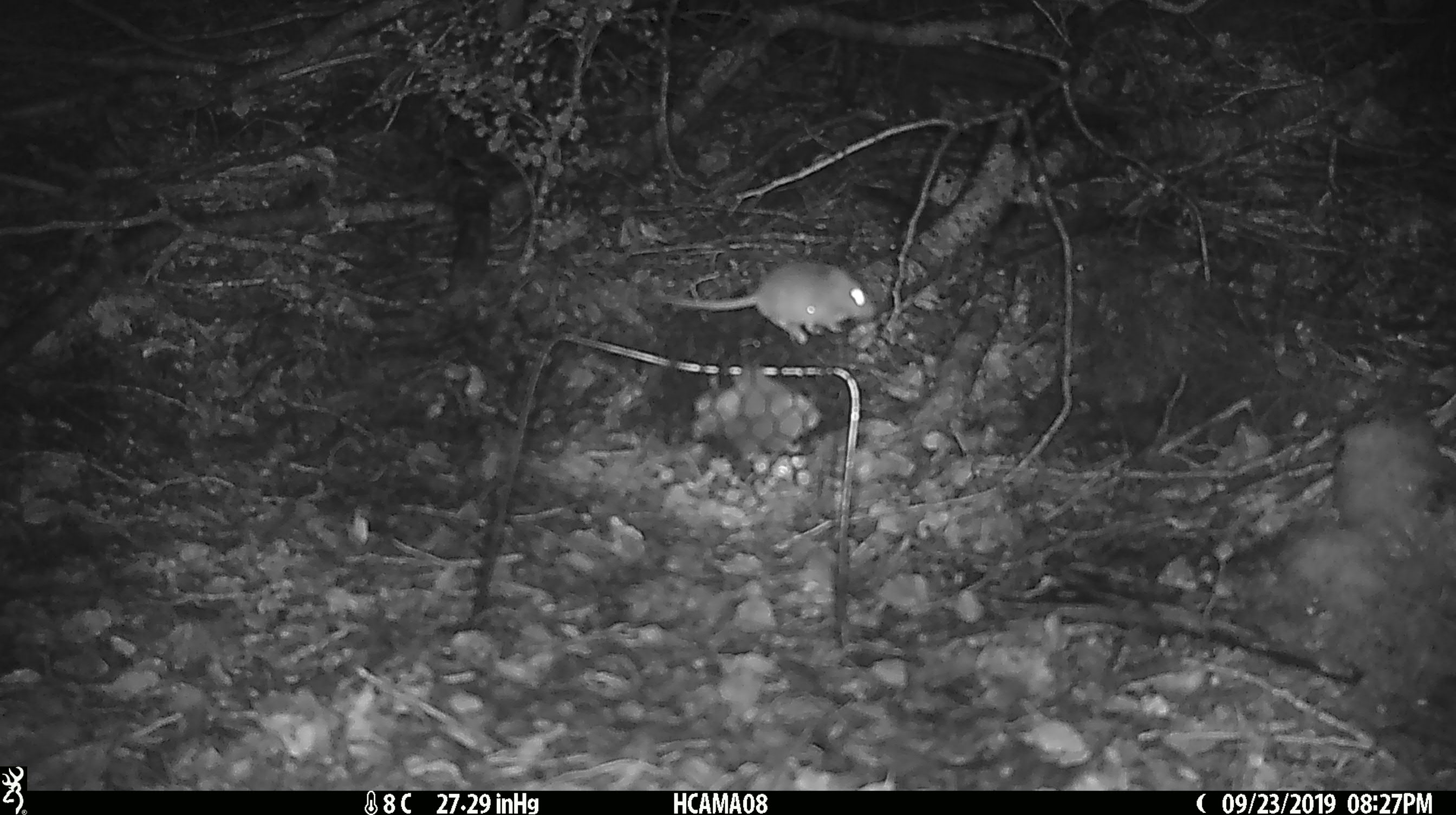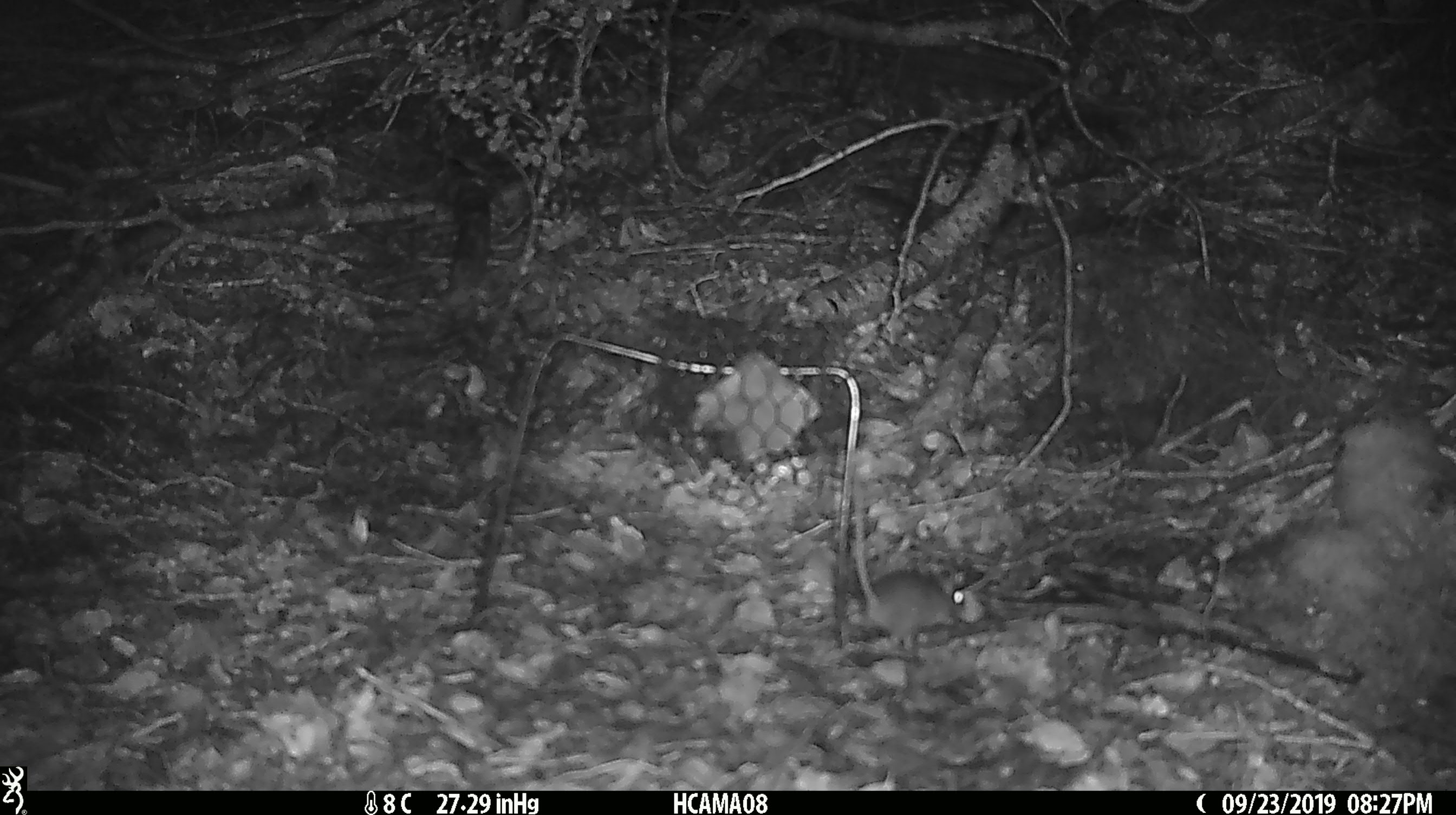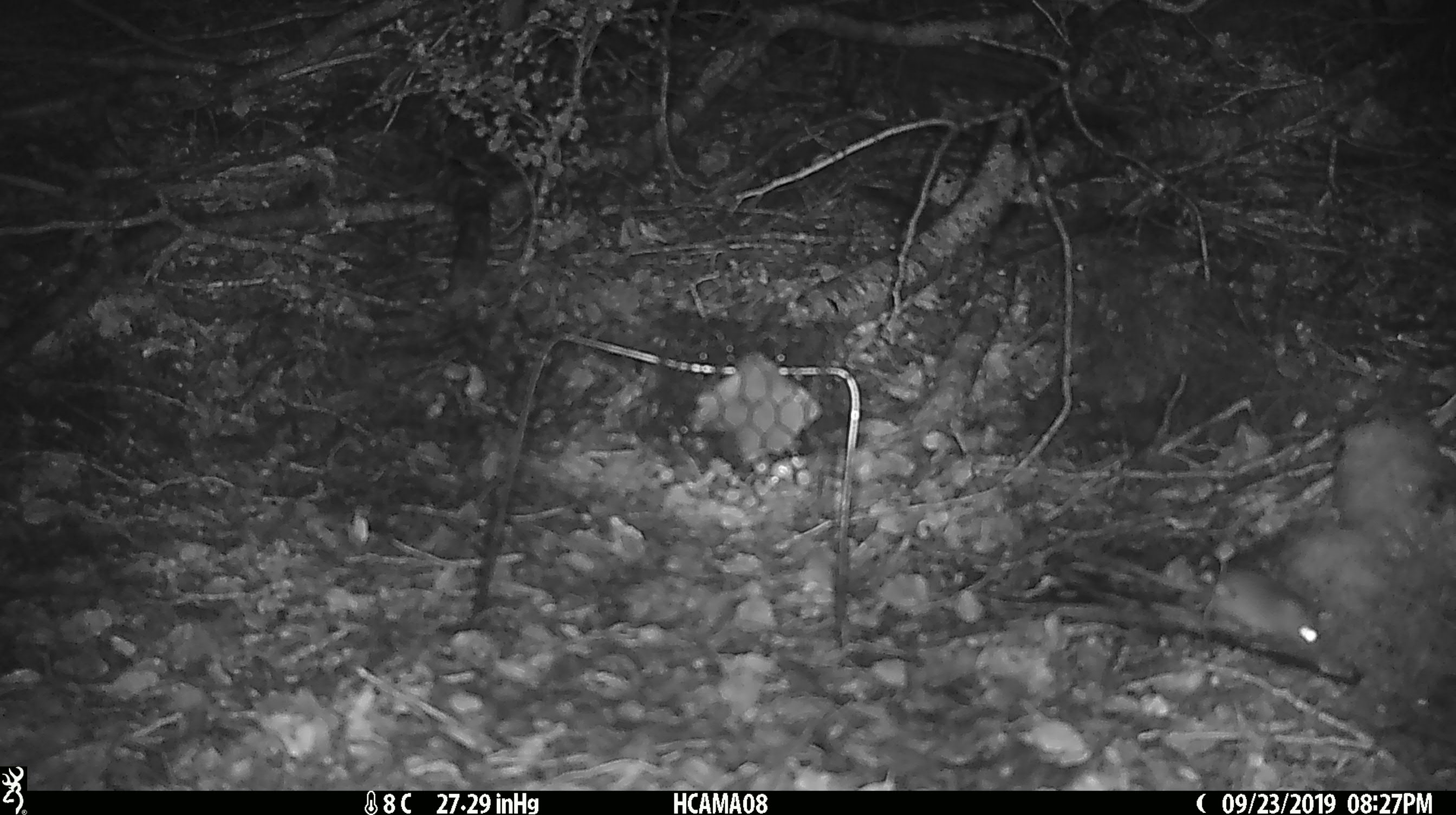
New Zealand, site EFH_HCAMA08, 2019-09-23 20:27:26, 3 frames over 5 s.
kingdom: Animalia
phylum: Chordata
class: Mammalia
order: Rodentia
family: Muridae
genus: Mus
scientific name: Mus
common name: mouse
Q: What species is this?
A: Mouse (Mus).